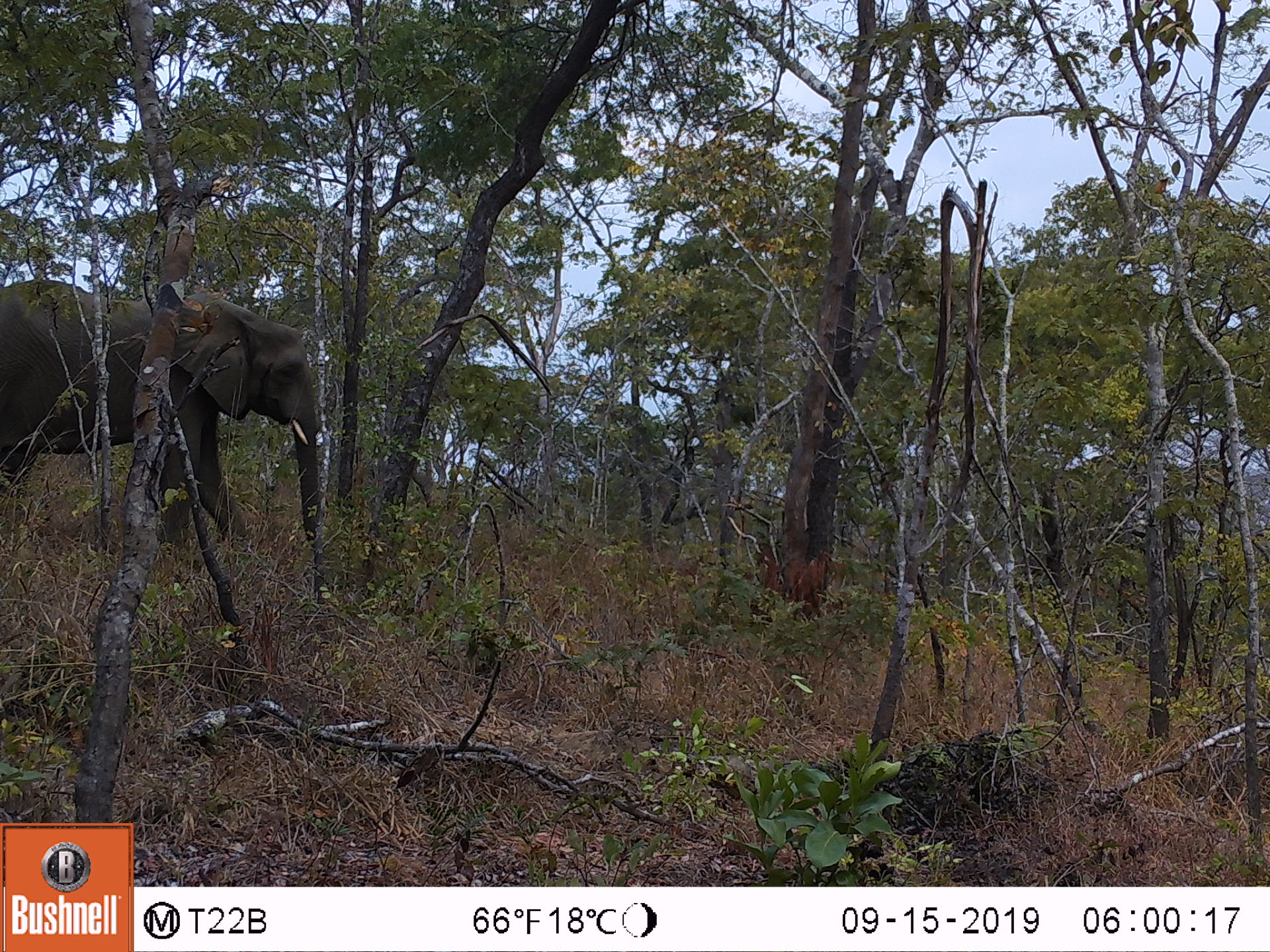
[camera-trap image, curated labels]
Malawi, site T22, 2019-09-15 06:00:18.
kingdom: Animalia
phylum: Chordata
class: Mammalia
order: Proboscidea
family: Elephantidae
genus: Loxodonta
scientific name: Loxodonta africana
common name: african savanna elephant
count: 1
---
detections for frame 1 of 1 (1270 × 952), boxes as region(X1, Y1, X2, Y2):
african savanna elephant: region(0, 272, 346, 569)